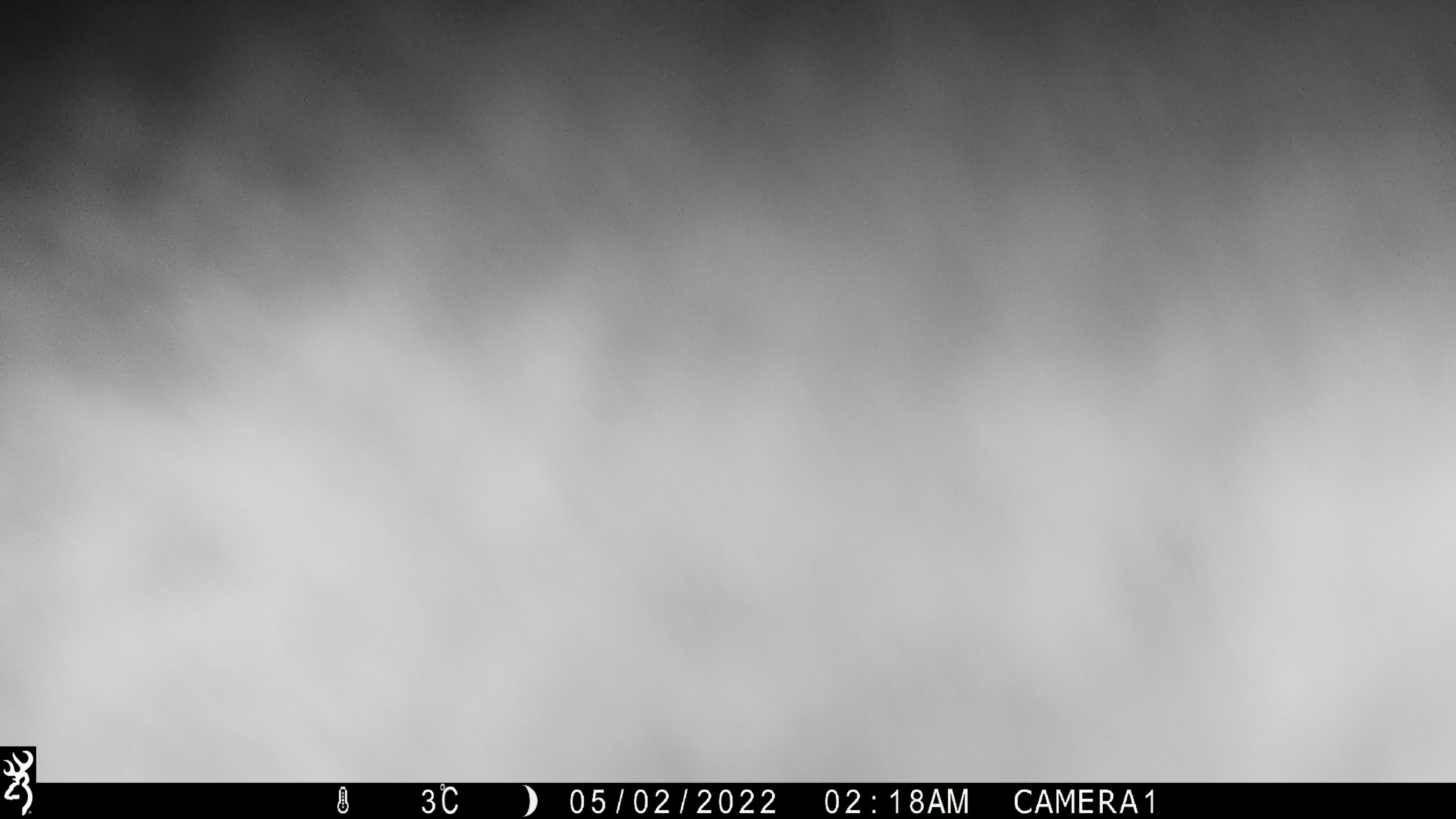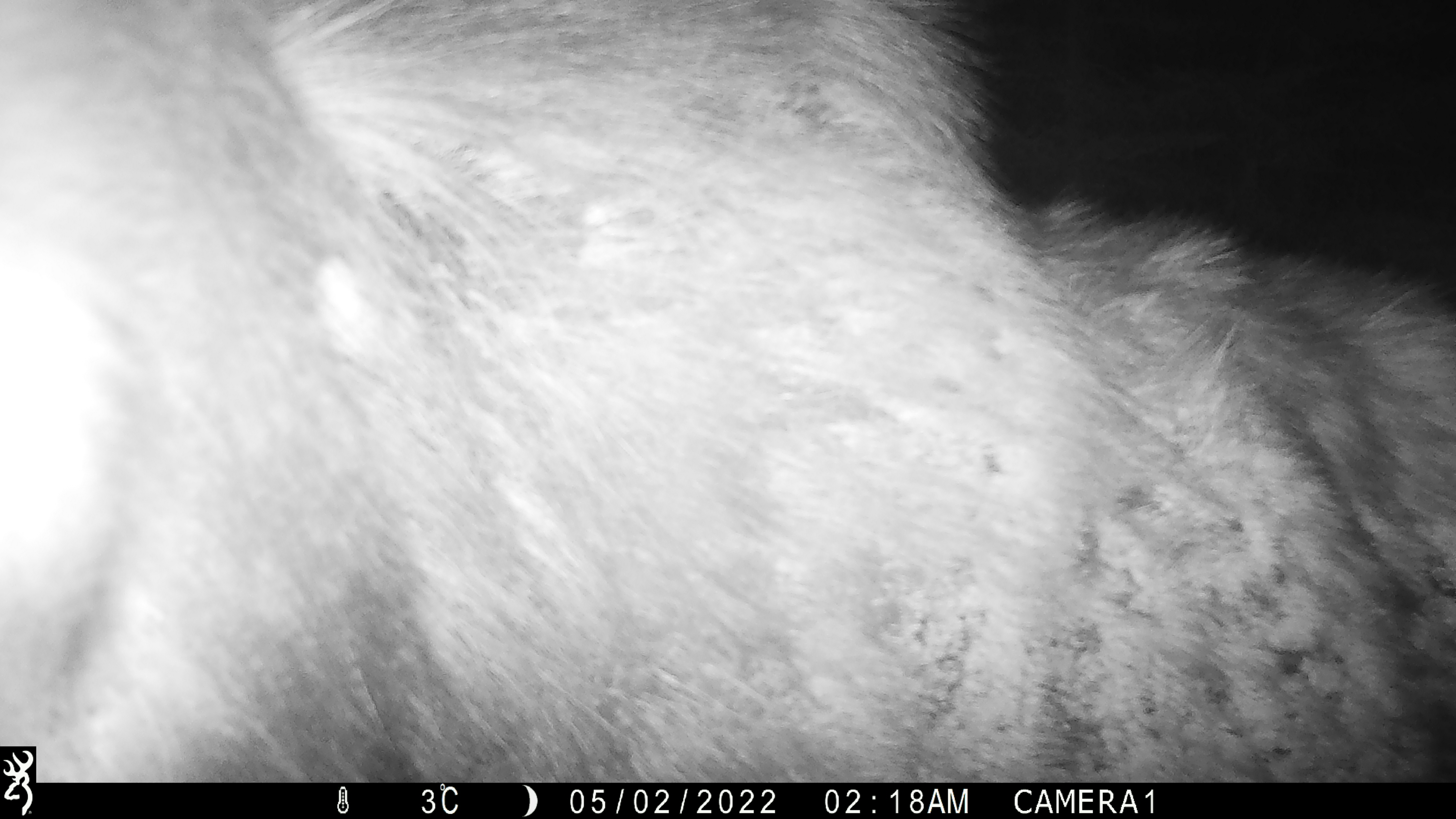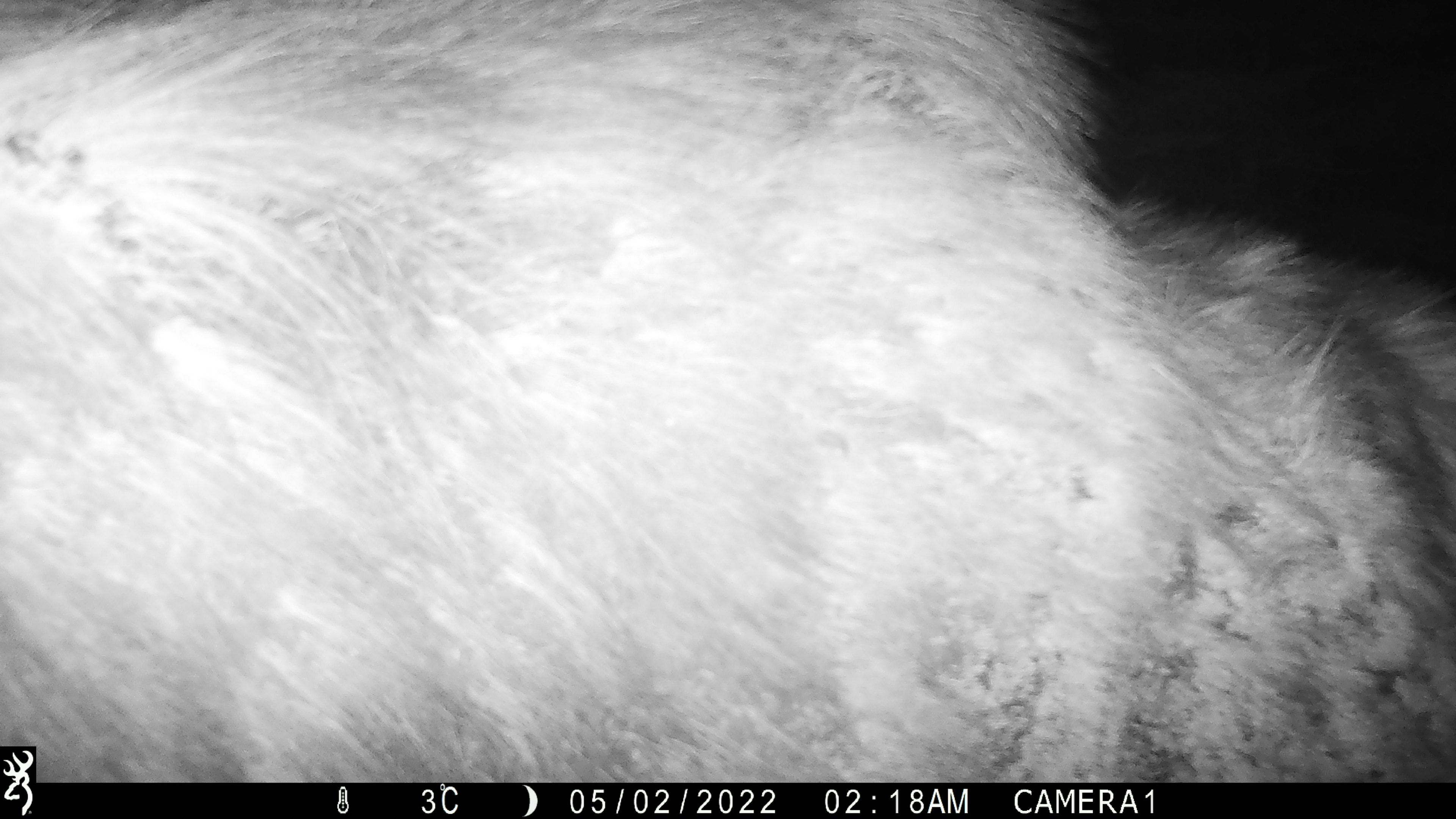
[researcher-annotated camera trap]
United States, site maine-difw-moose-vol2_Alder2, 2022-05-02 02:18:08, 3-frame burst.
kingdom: Animalia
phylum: Chordata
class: Mammalia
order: Artiodactyla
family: Cervidae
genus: Alces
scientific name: Alces alces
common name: moose